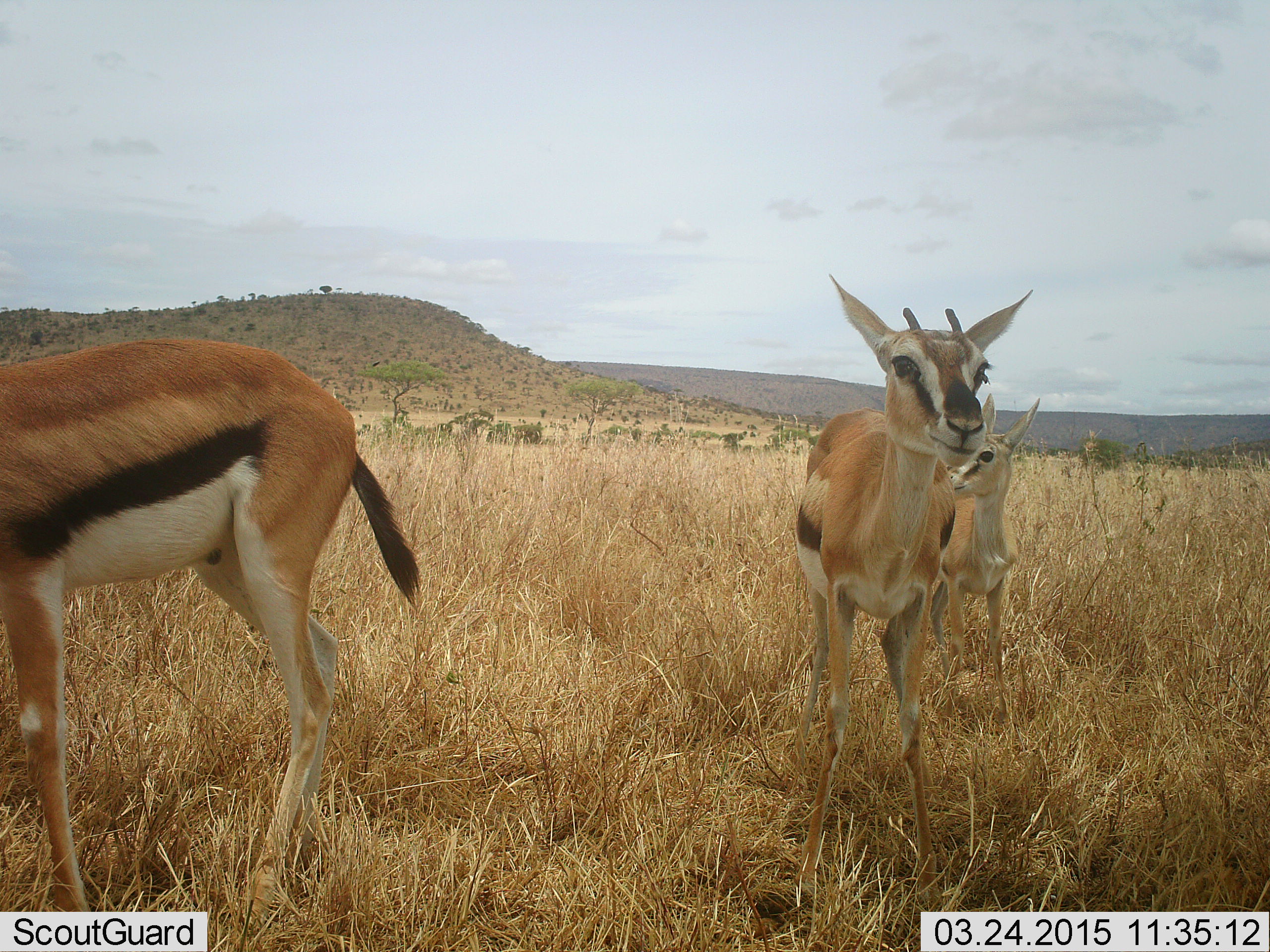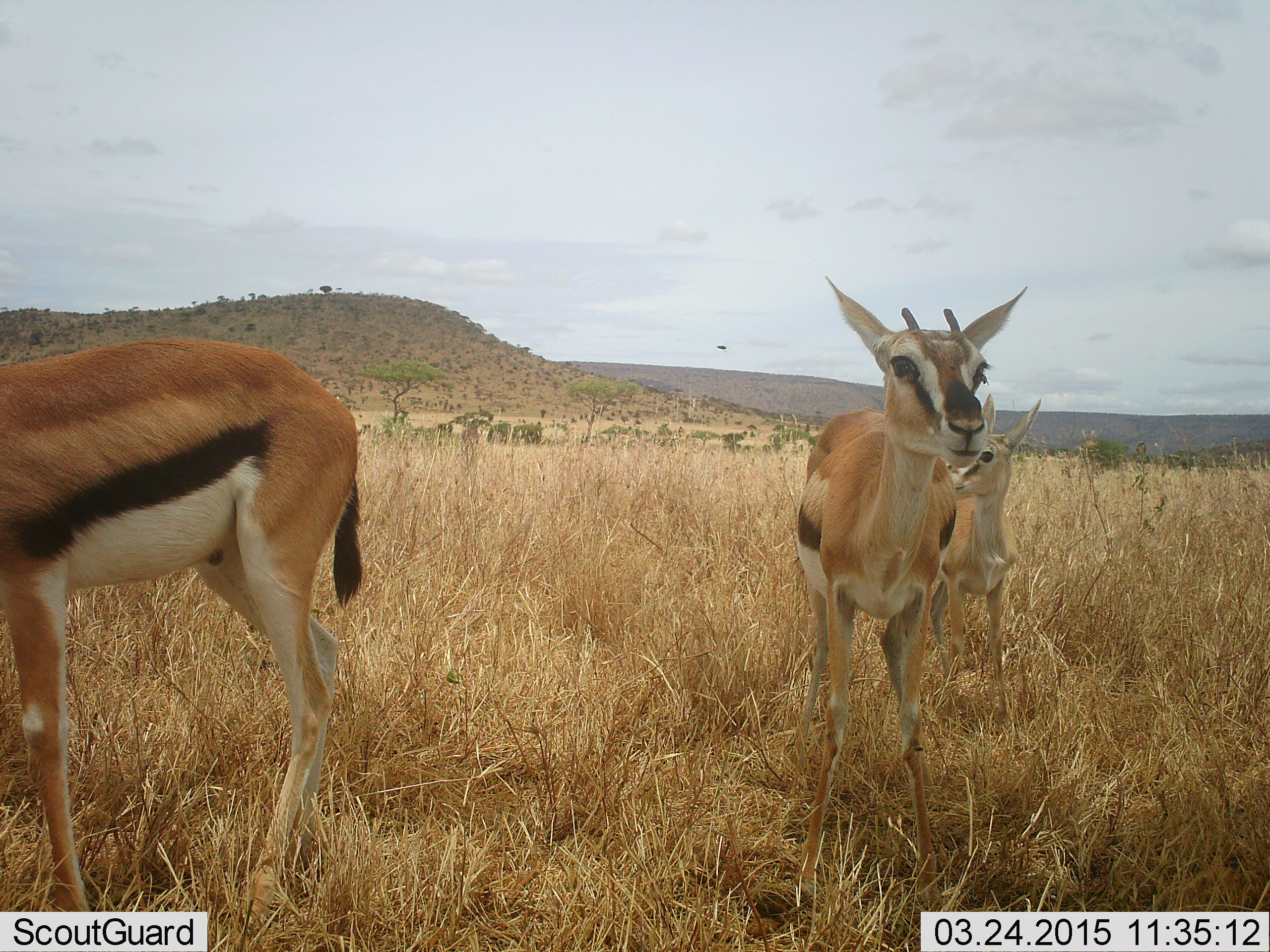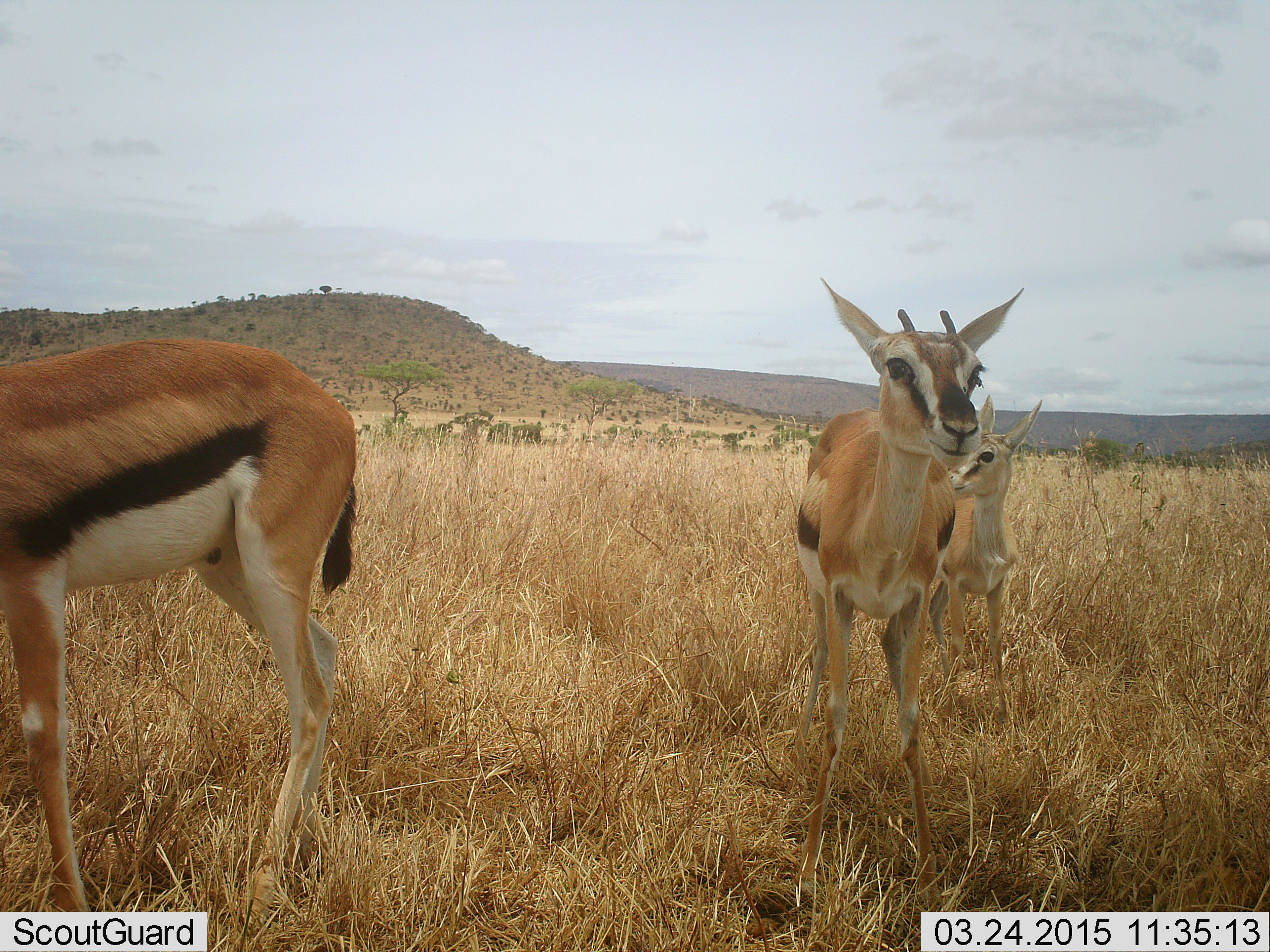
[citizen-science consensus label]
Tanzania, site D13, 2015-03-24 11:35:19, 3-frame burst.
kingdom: Animalia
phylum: Chordata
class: Mammalia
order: Artiodactyla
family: Bovidae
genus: Eudorcas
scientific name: Eudorcas thomsonii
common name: thomson's gazelle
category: gazellethomsons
Gazellethomsons (thomson's gazelle) (Eudorcas thomsonii), count 3. Behavior (volunteer vote fractions): standing 92%, resting 0%, moving 8%, interacting 0%. Young present (vote fraction): 31%. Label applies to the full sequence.